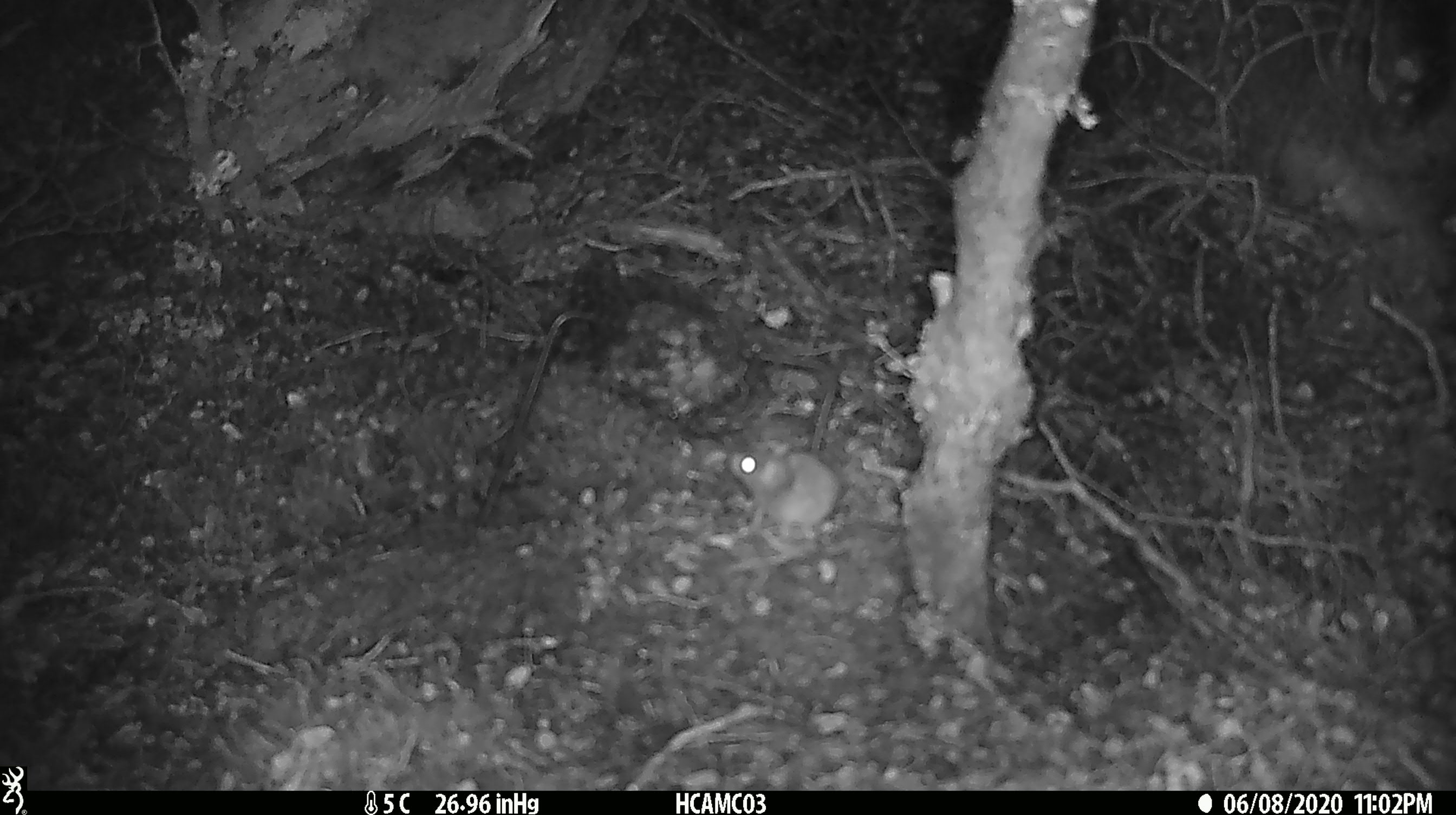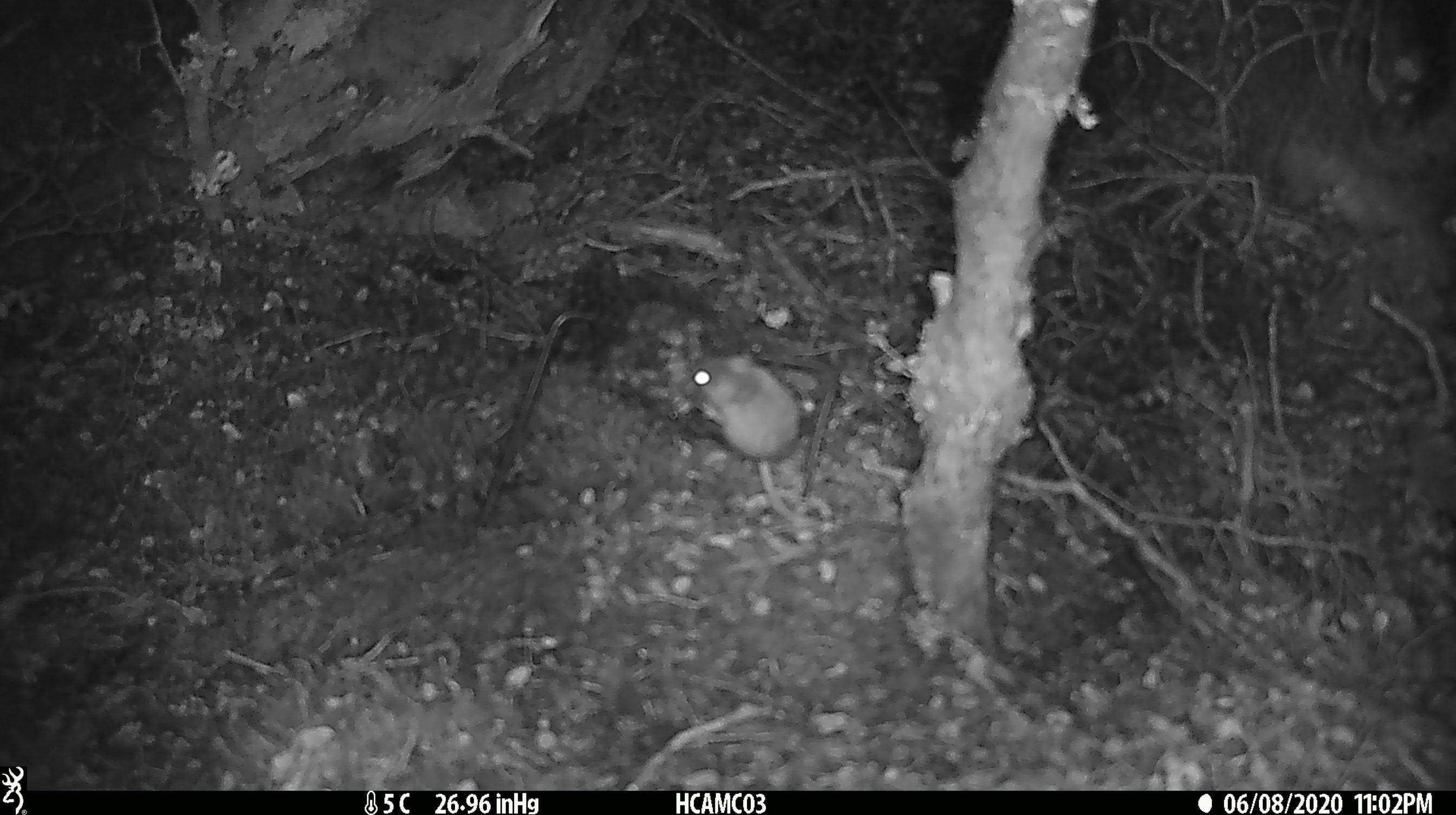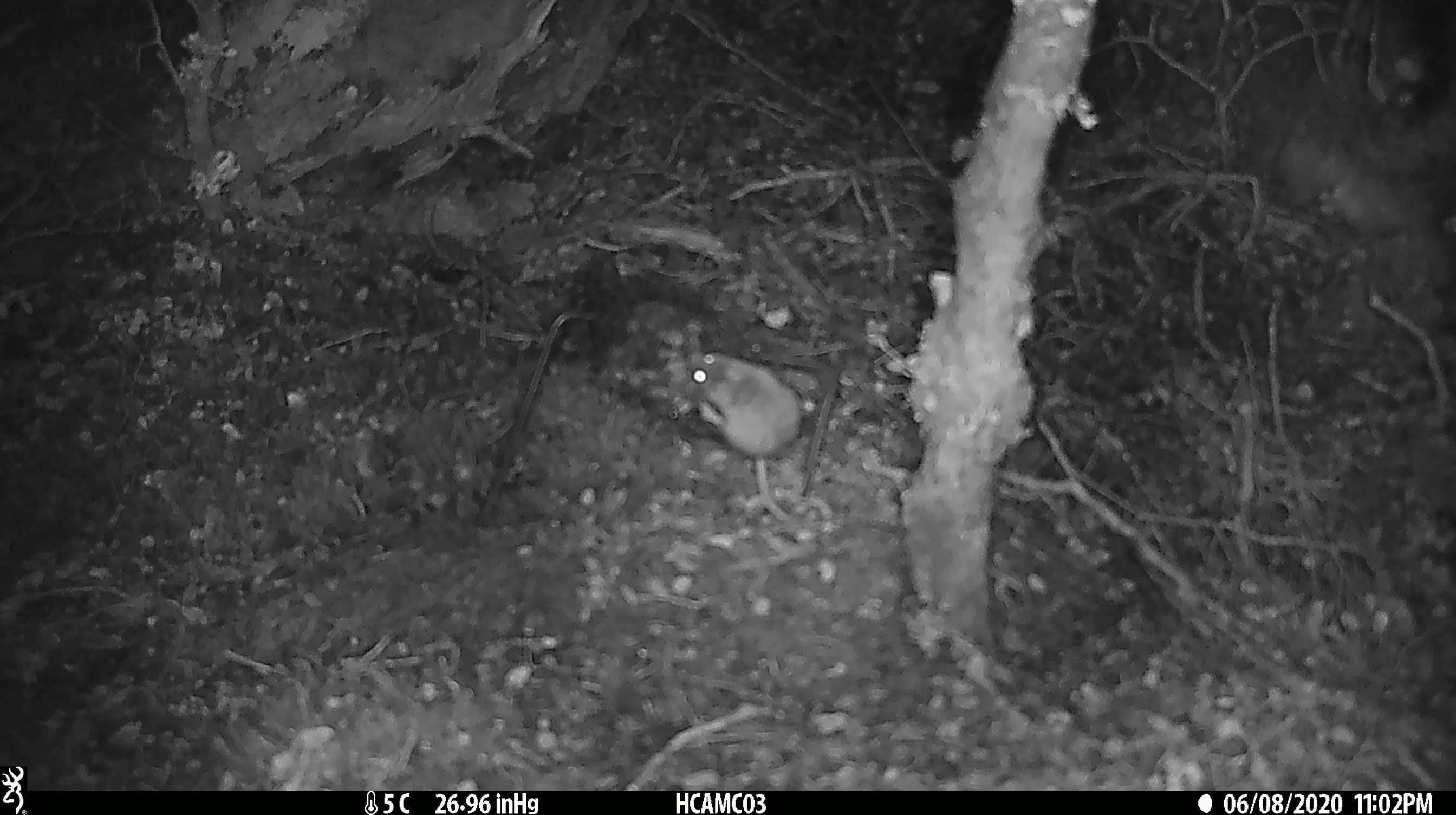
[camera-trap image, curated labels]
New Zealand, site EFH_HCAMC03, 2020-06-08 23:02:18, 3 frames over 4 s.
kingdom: Animalia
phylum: Chordata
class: Mammalia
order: Rodentia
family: Muridae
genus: Mus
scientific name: Mus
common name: mouse